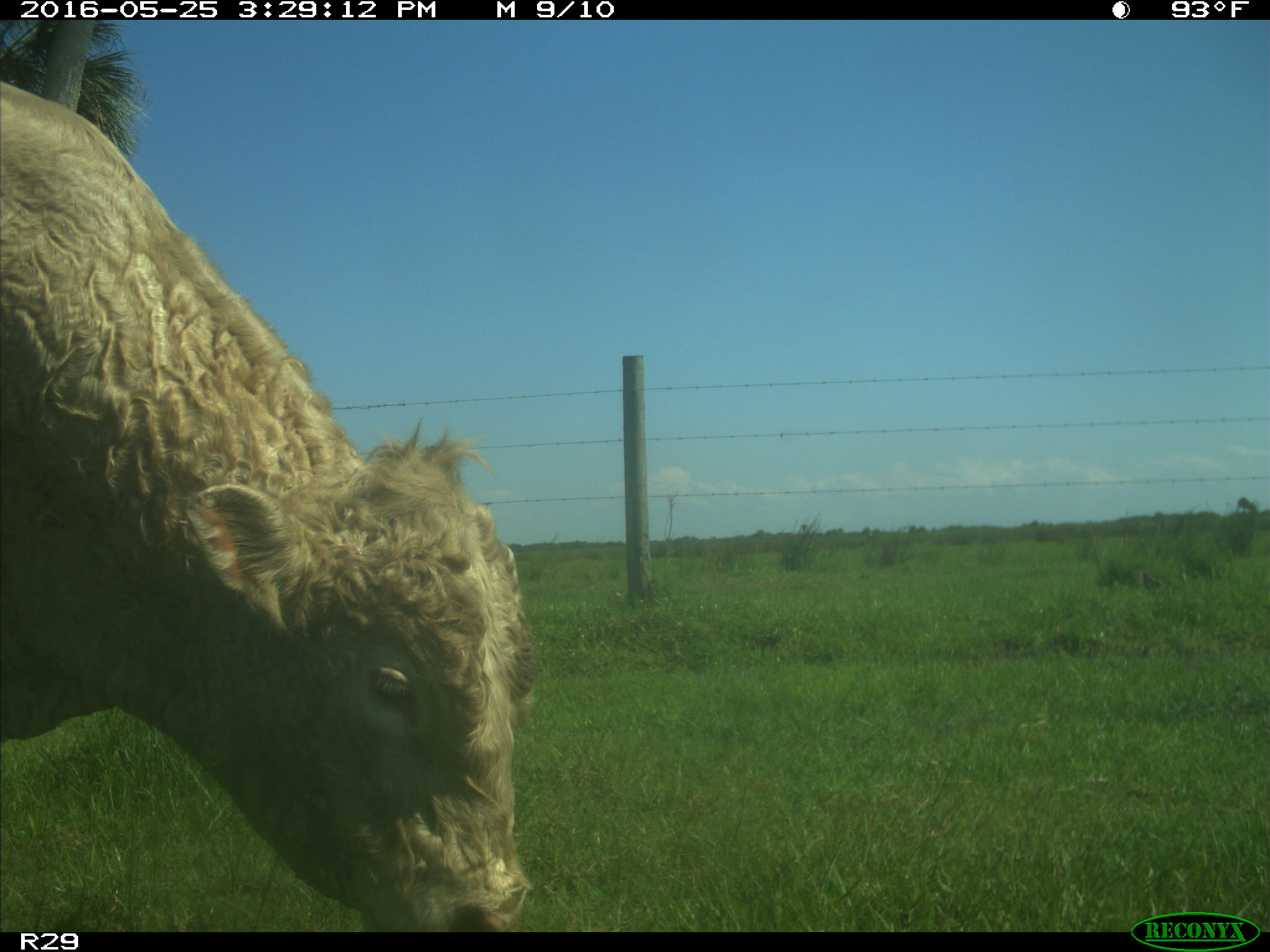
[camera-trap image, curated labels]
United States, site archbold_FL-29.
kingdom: Animalia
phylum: Chordata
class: Mammalia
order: Artiodactyla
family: Bovidae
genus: Bos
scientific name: Bos taurus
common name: domestic cow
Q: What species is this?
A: Bos taurus (domestic cow).